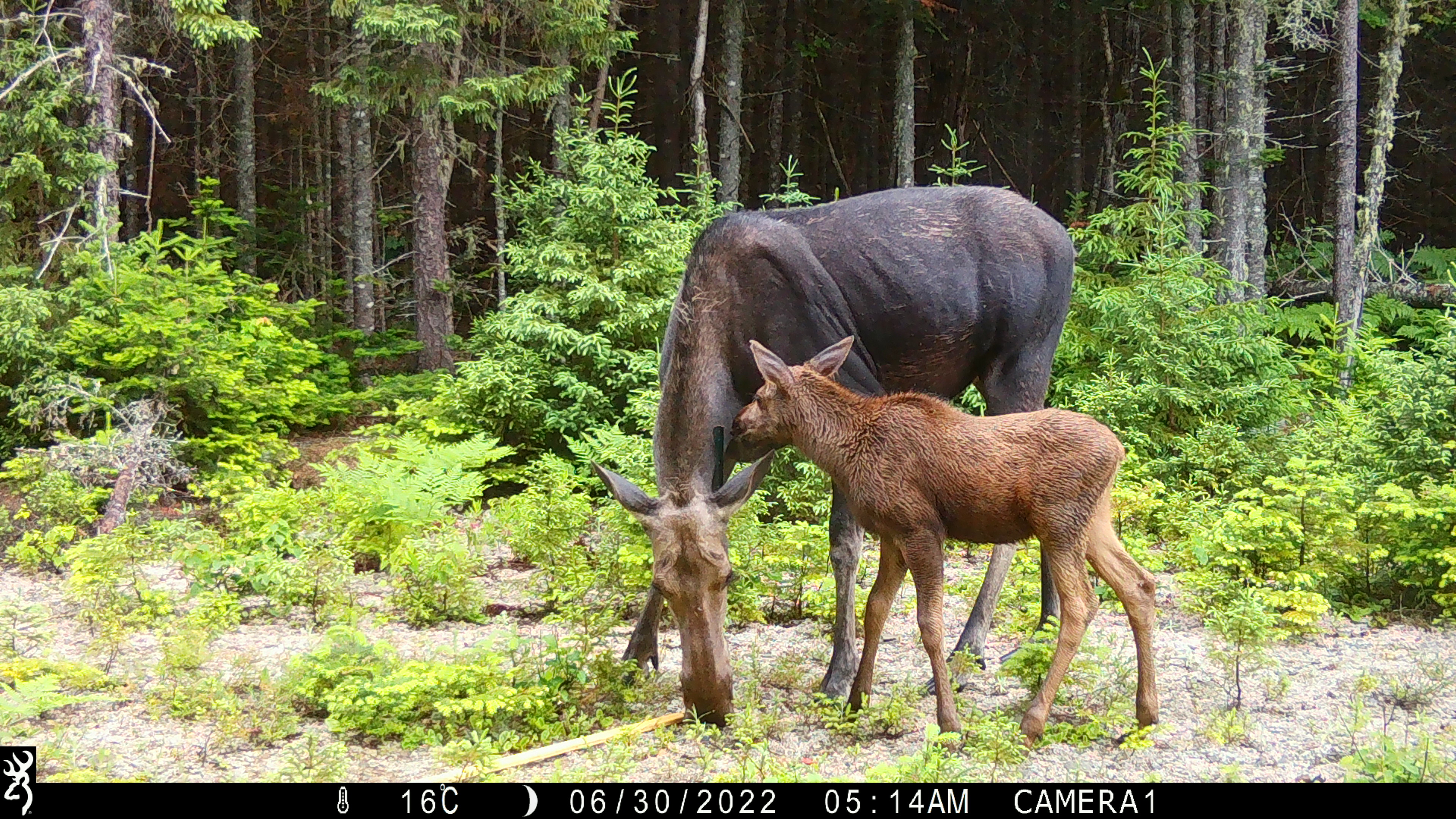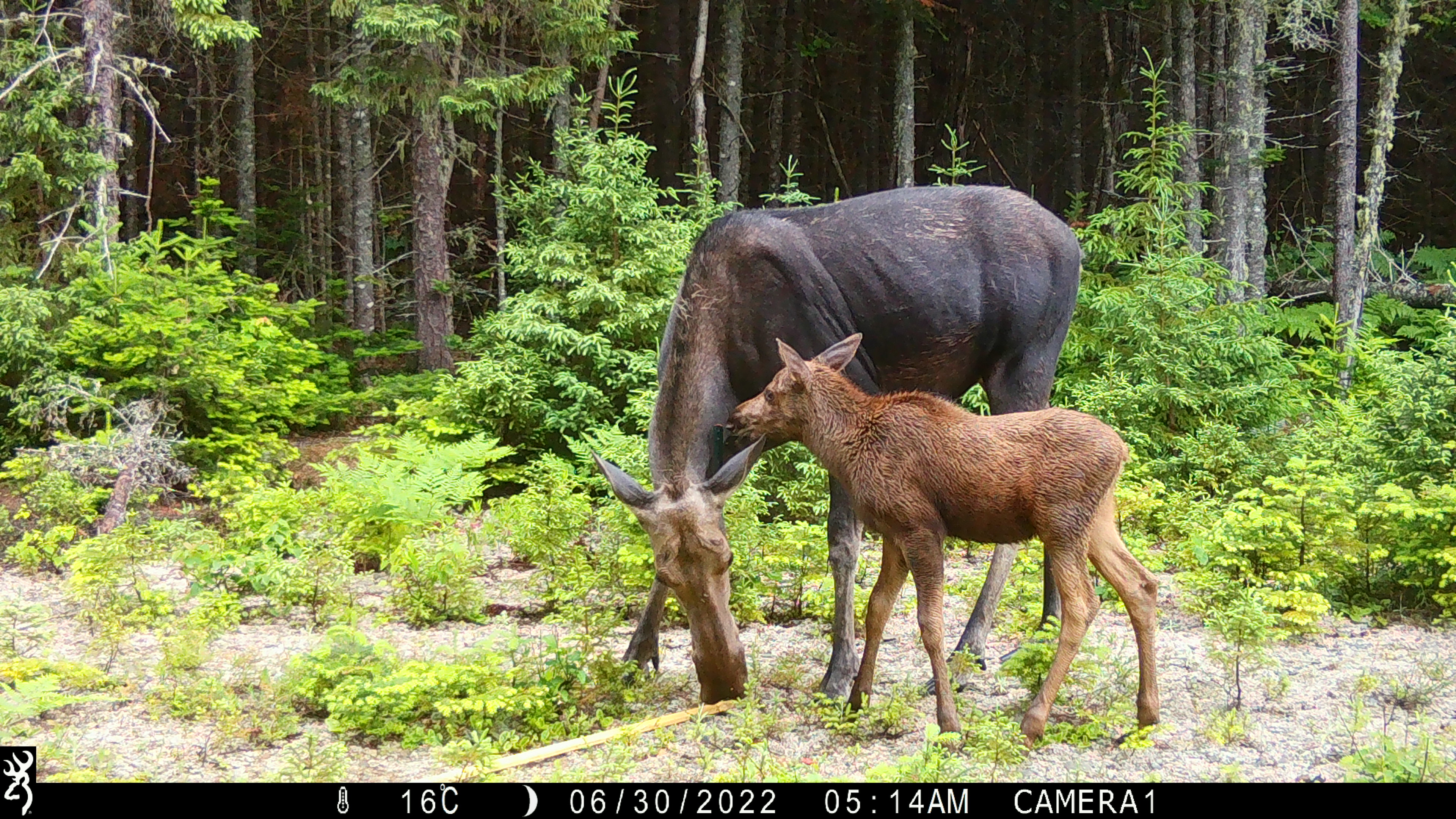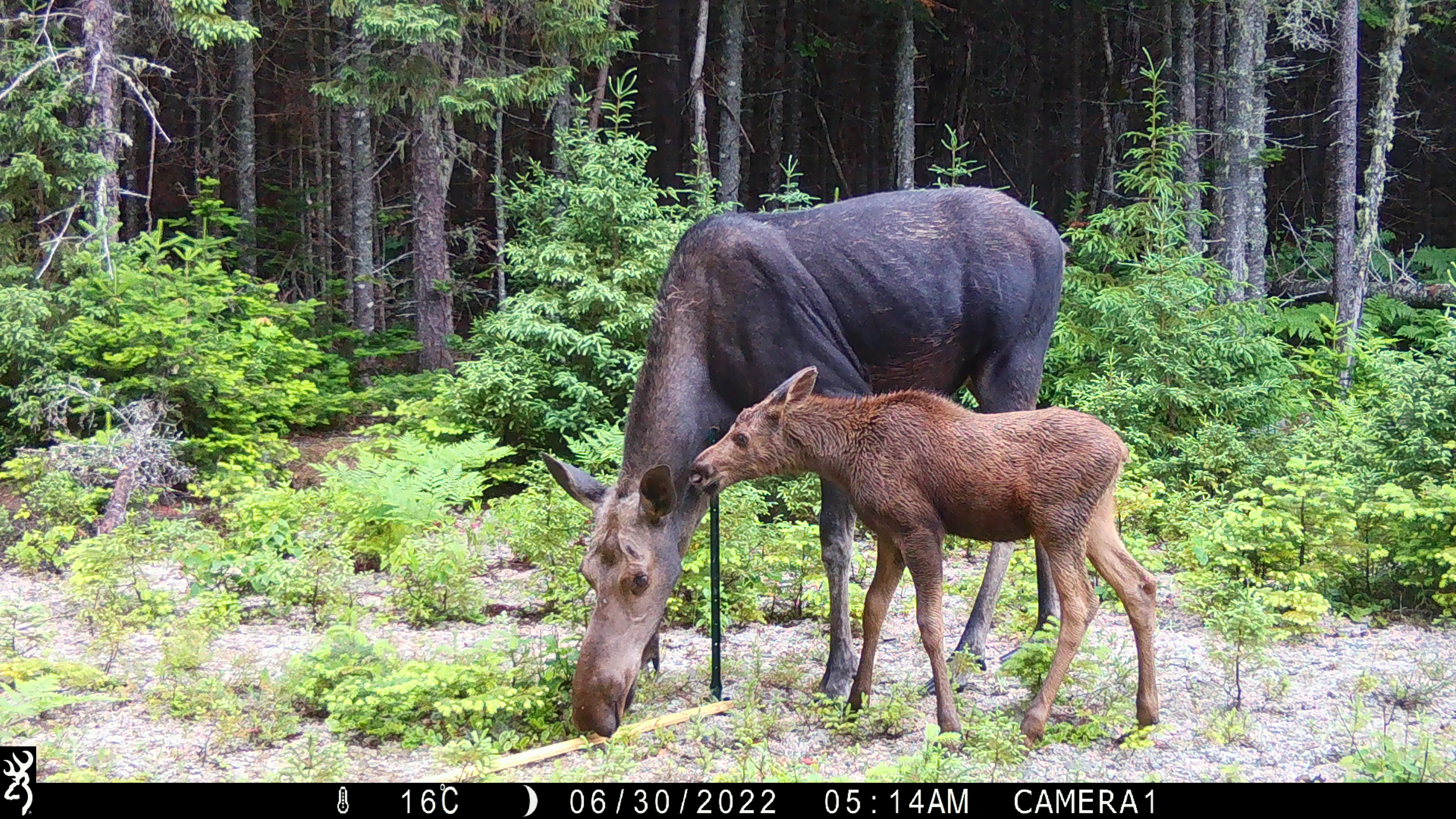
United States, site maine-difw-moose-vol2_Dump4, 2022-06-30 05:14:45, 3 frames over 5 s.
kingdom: Animalia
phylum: Chordata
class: Mammalia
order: Artiodactyla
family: Cervidae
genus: Alces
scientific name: Alces alces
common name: moose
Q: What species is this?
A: Moose (Alces alces).